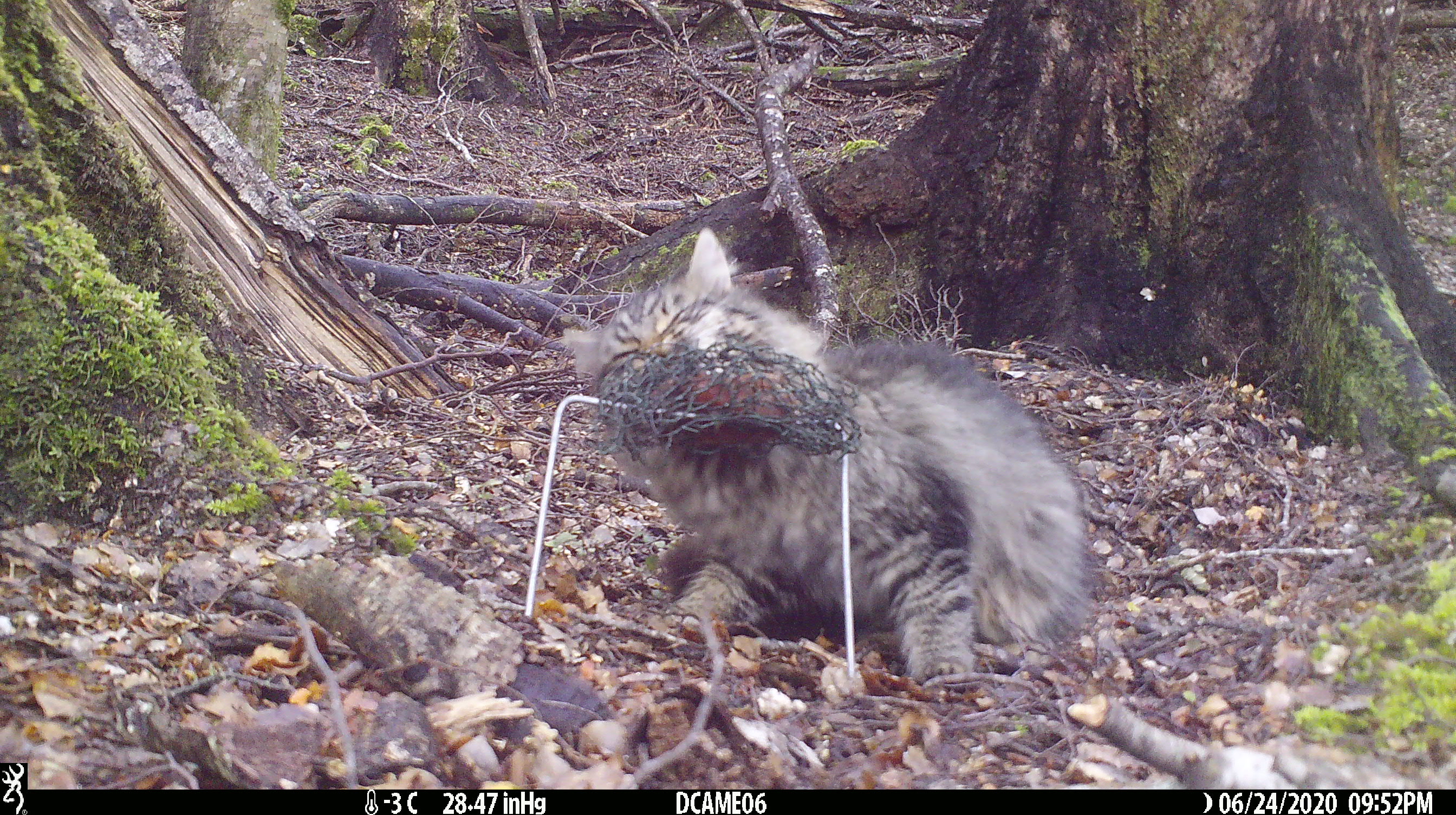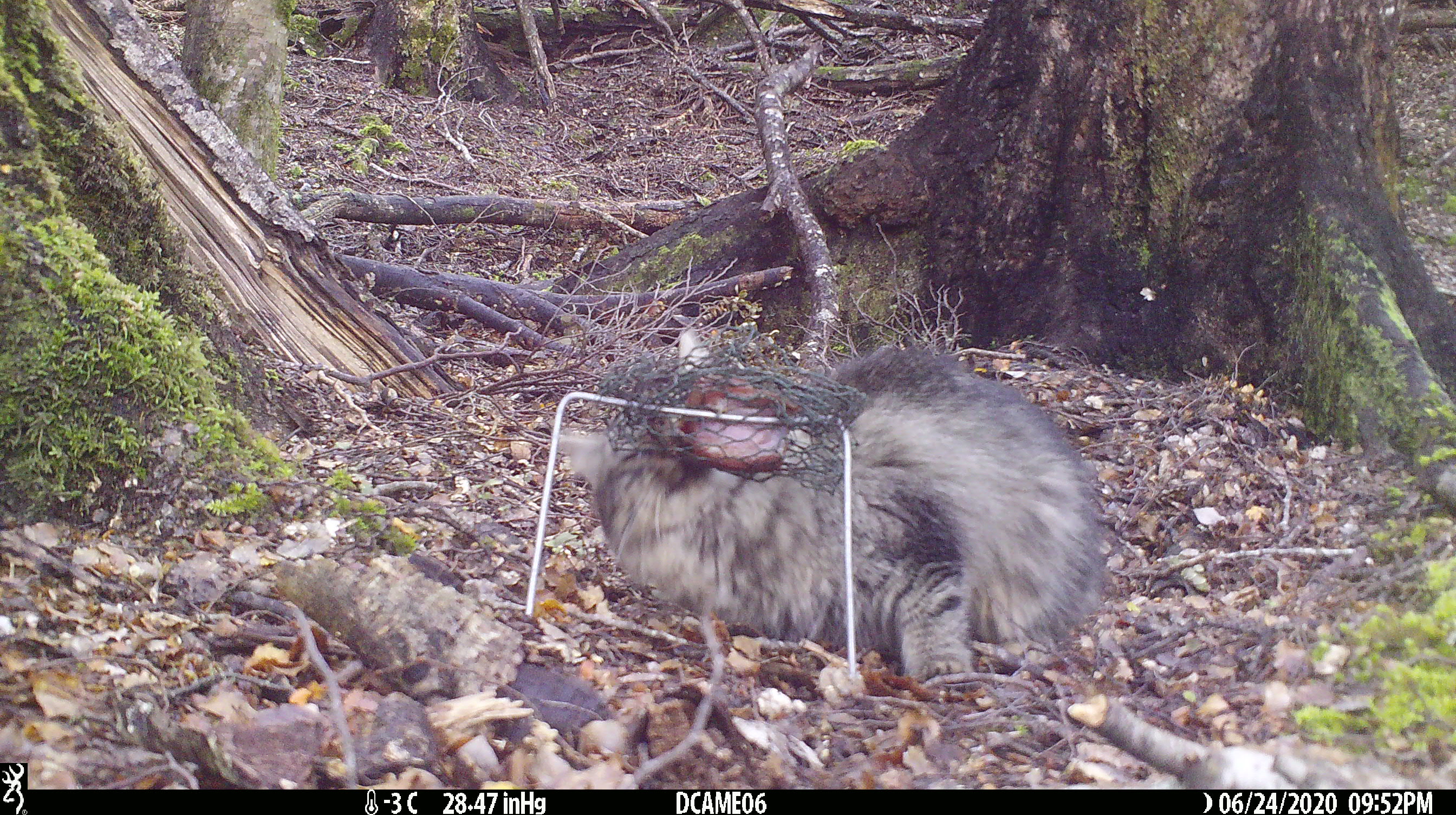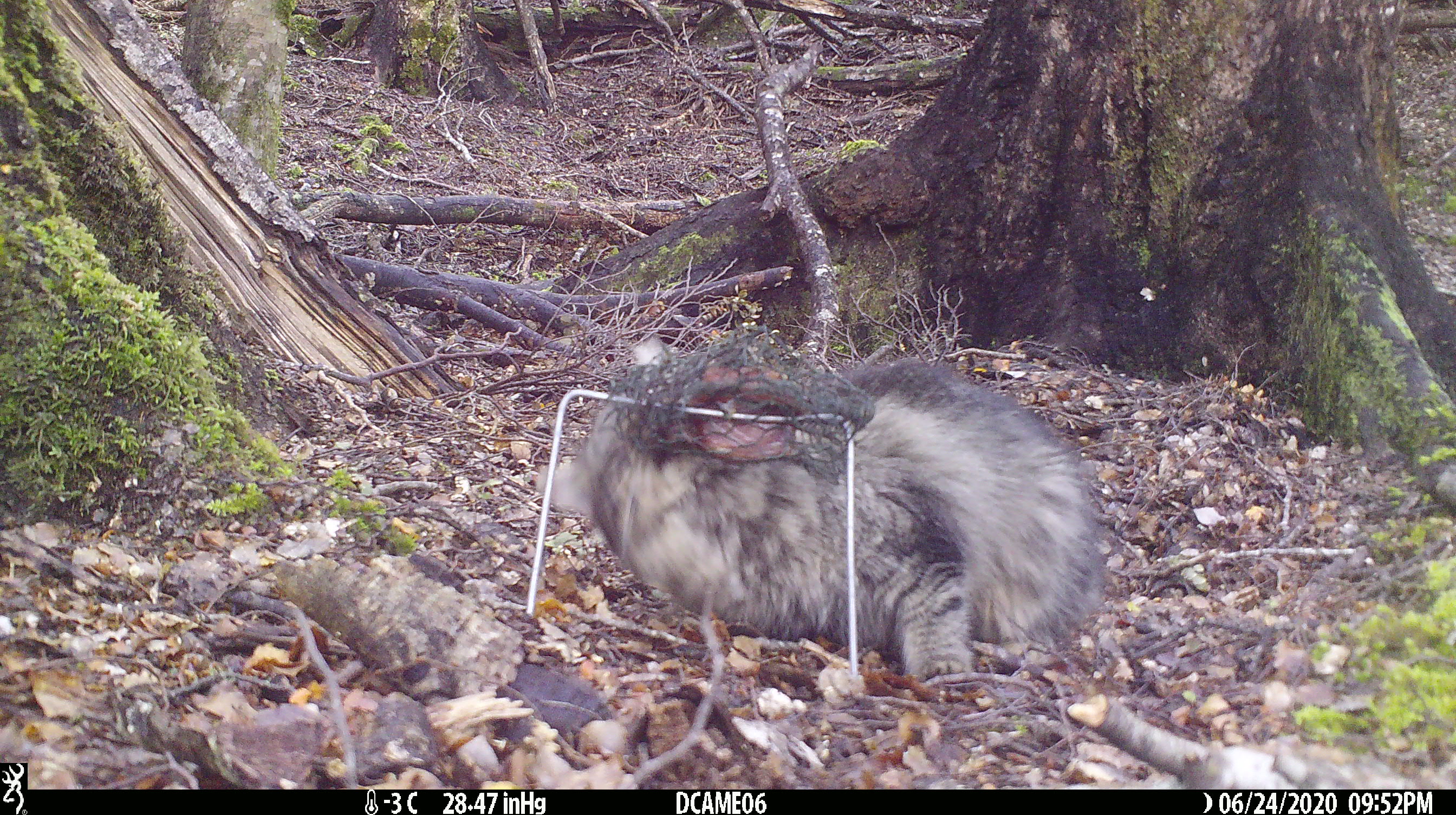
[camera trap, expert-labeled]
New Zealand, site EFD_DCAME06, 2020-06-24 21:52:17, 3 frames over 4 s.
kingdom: Animalia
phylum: Chordata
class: Mammalia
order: Carnivora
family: Felidae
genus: Felis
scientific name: Felis catus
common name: domestic cat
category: cat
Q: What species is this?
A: Cat (domestic cat) (Felis catus).